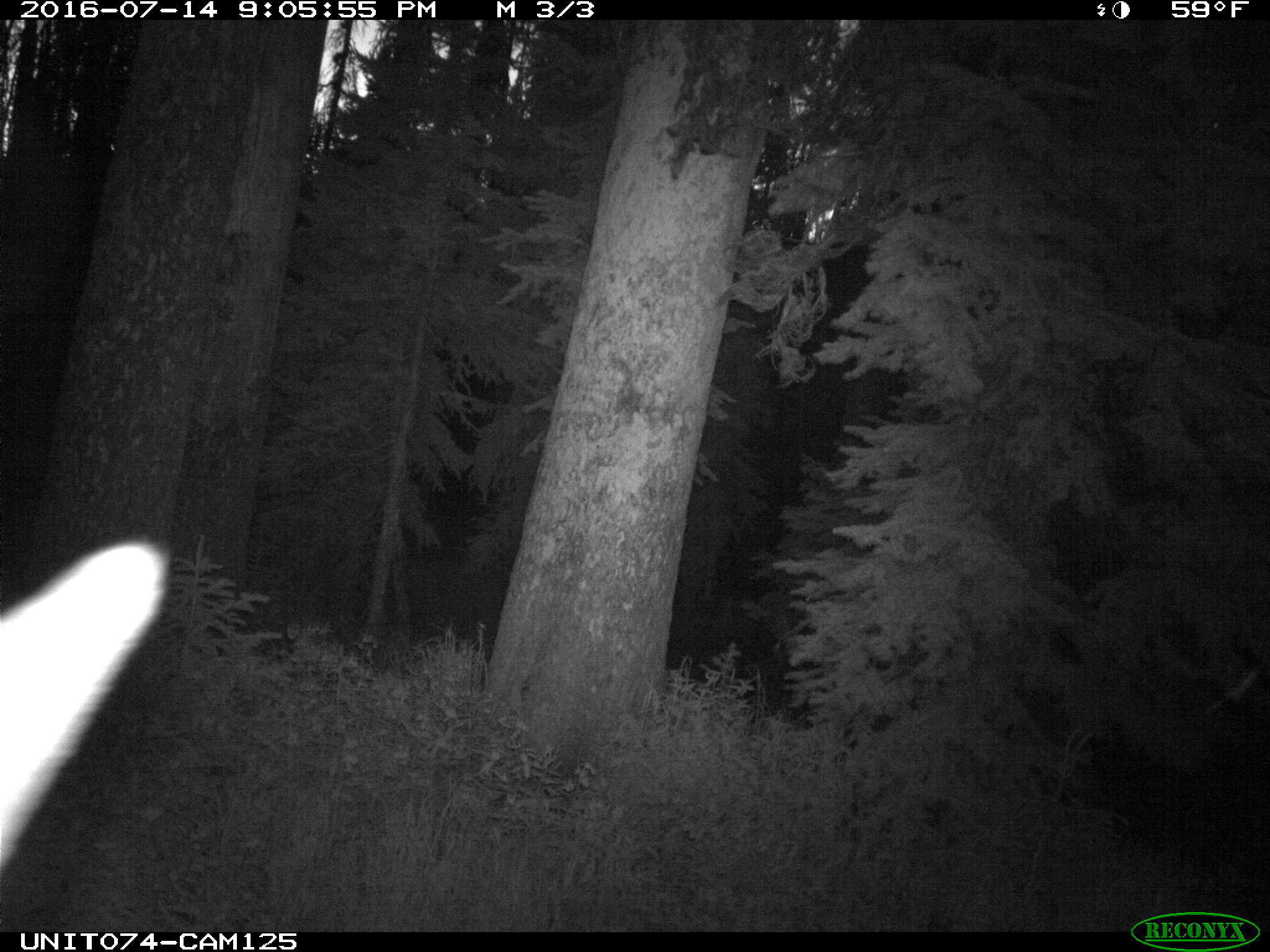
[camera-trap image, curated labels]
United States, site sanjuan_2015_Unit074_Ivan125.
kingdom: Animalia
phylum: Chordata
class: Mammalia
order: Artiodactyla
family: Cervidae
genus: Cervus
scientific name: Cervus elaphus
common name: red deer